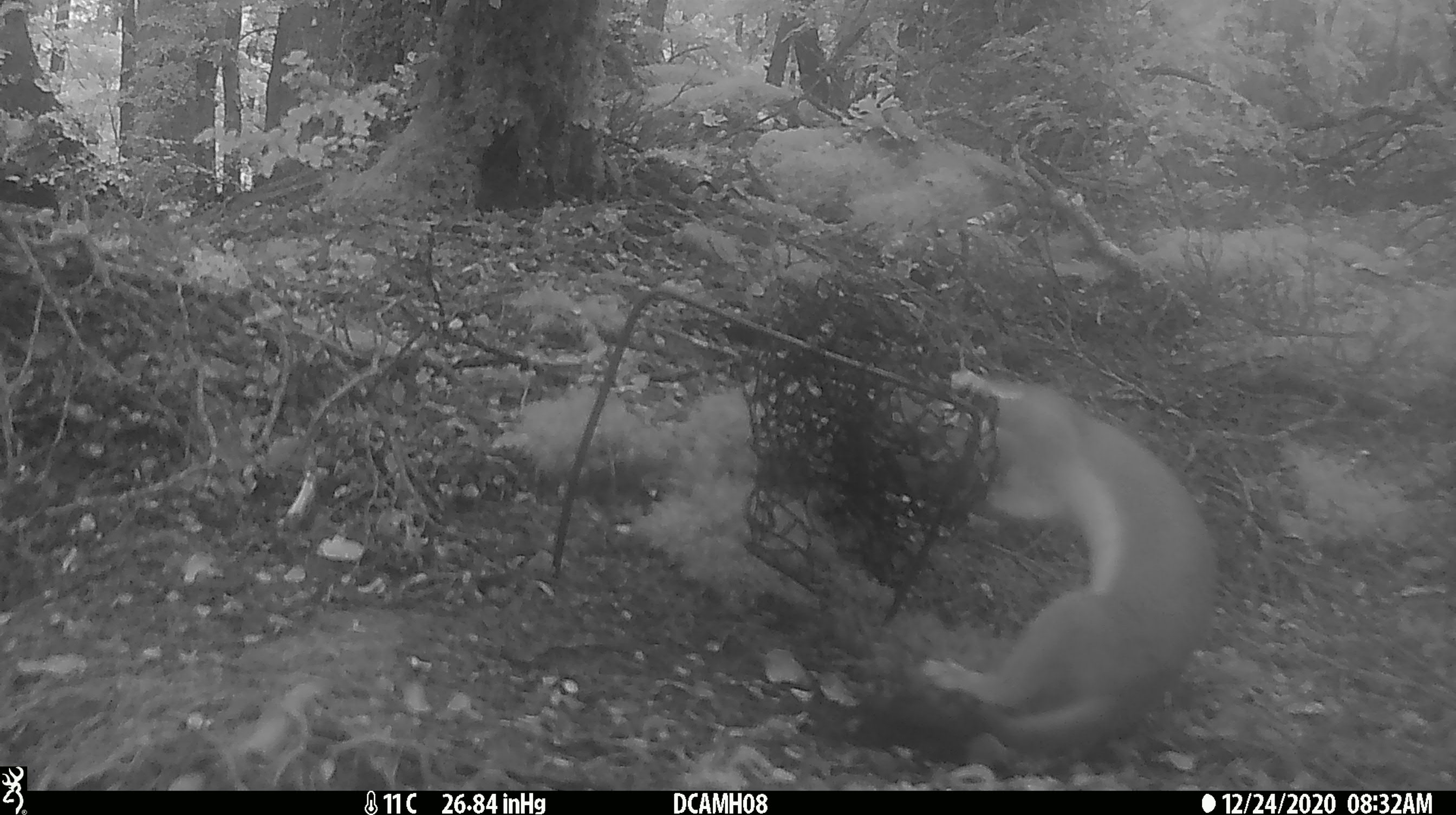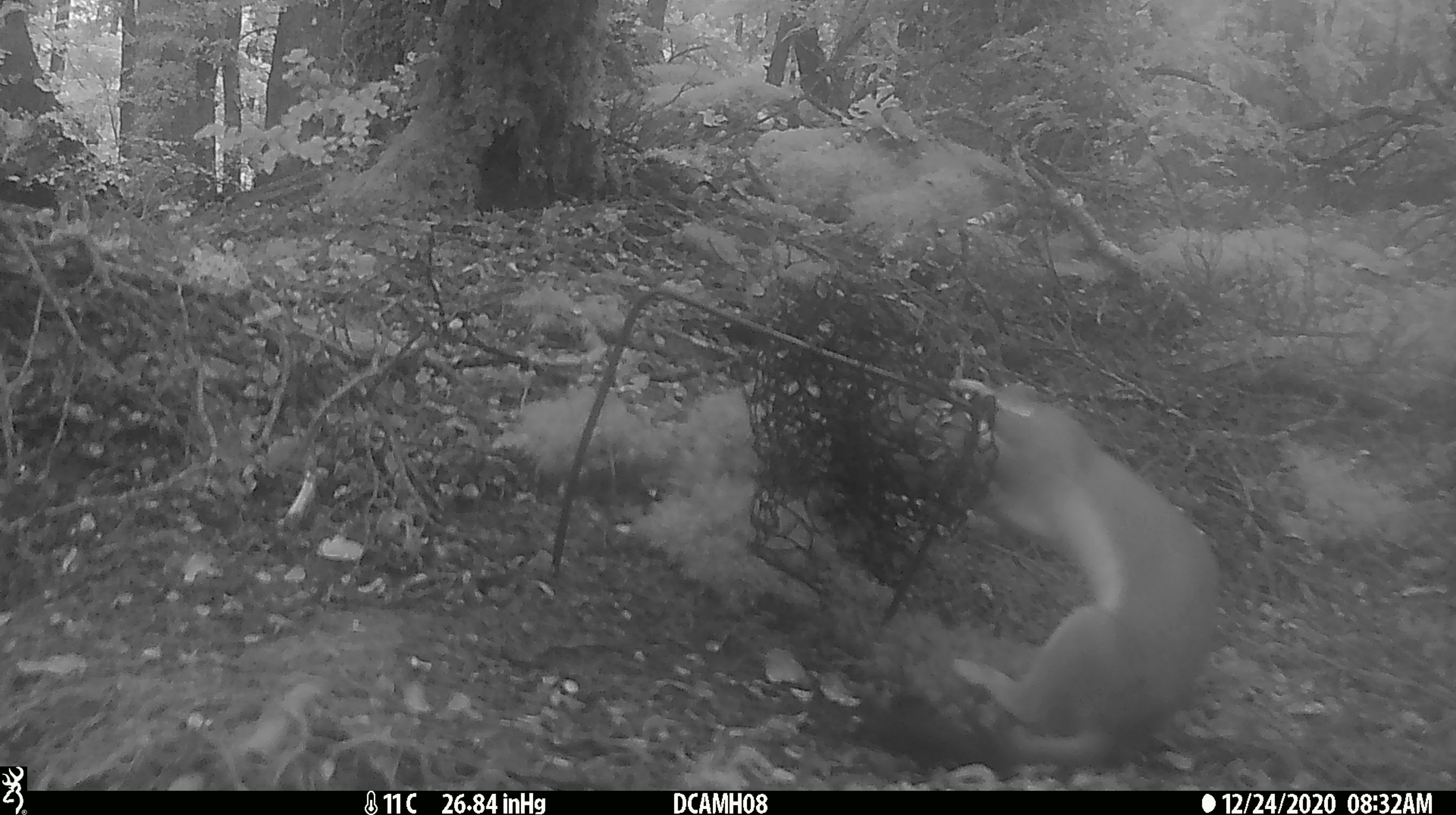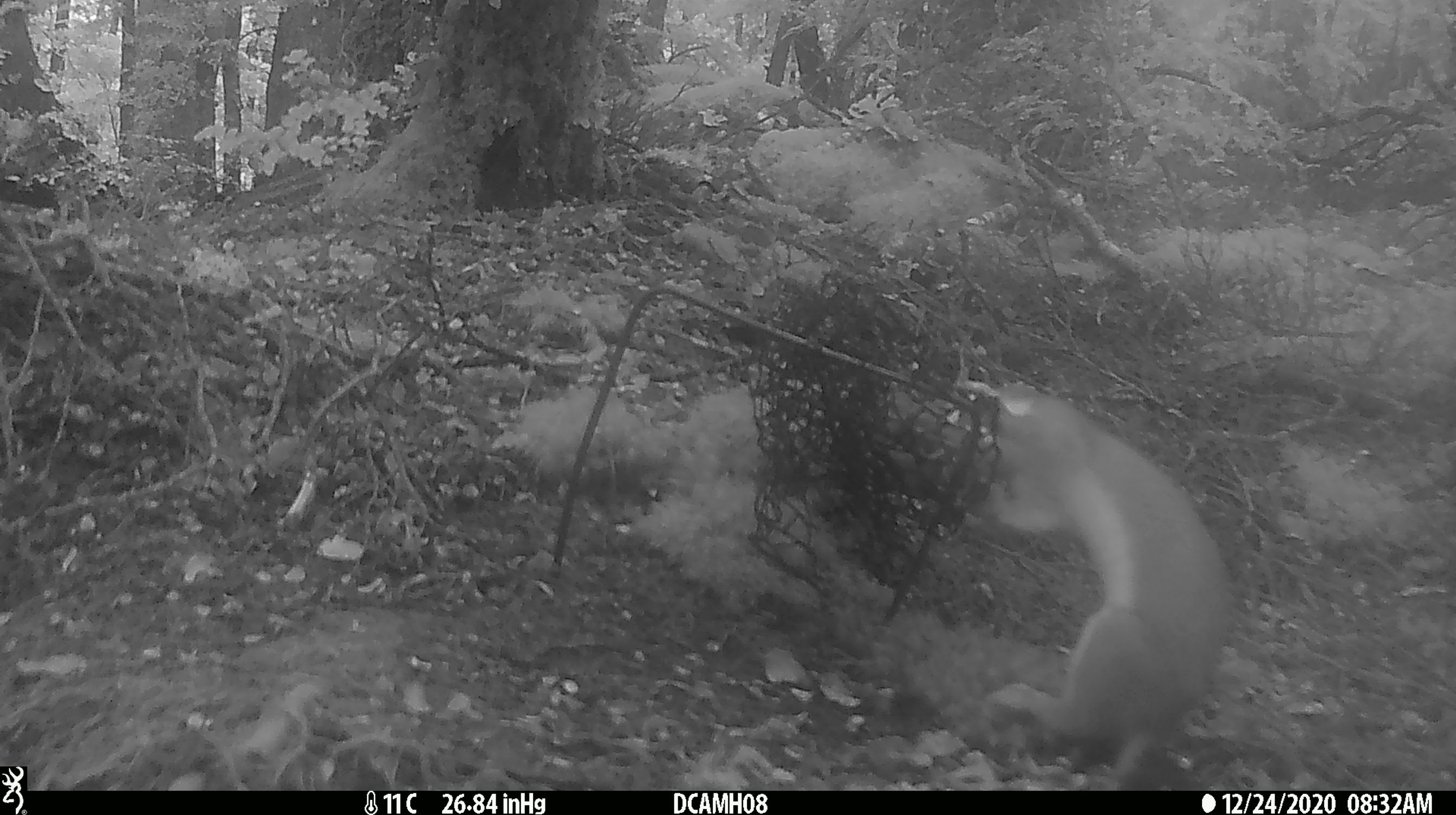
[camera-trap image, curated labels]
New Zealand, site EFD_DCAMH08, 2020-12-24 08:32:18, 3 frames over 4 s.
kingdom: Animalia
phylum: Chordata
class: Mammalia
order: Carnivora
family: Mustelidae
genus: Mustela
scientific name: Mustela erminea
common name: stoat